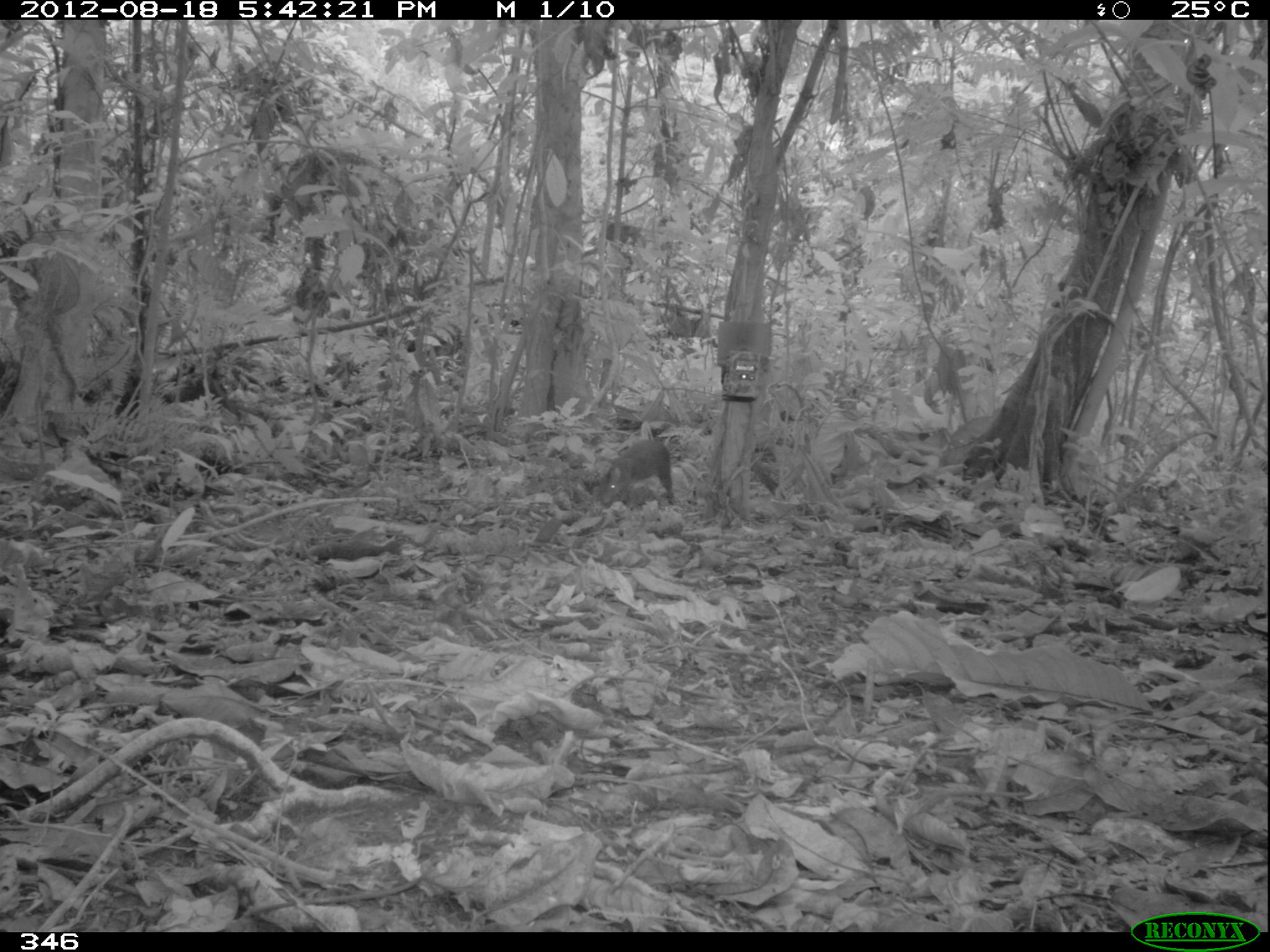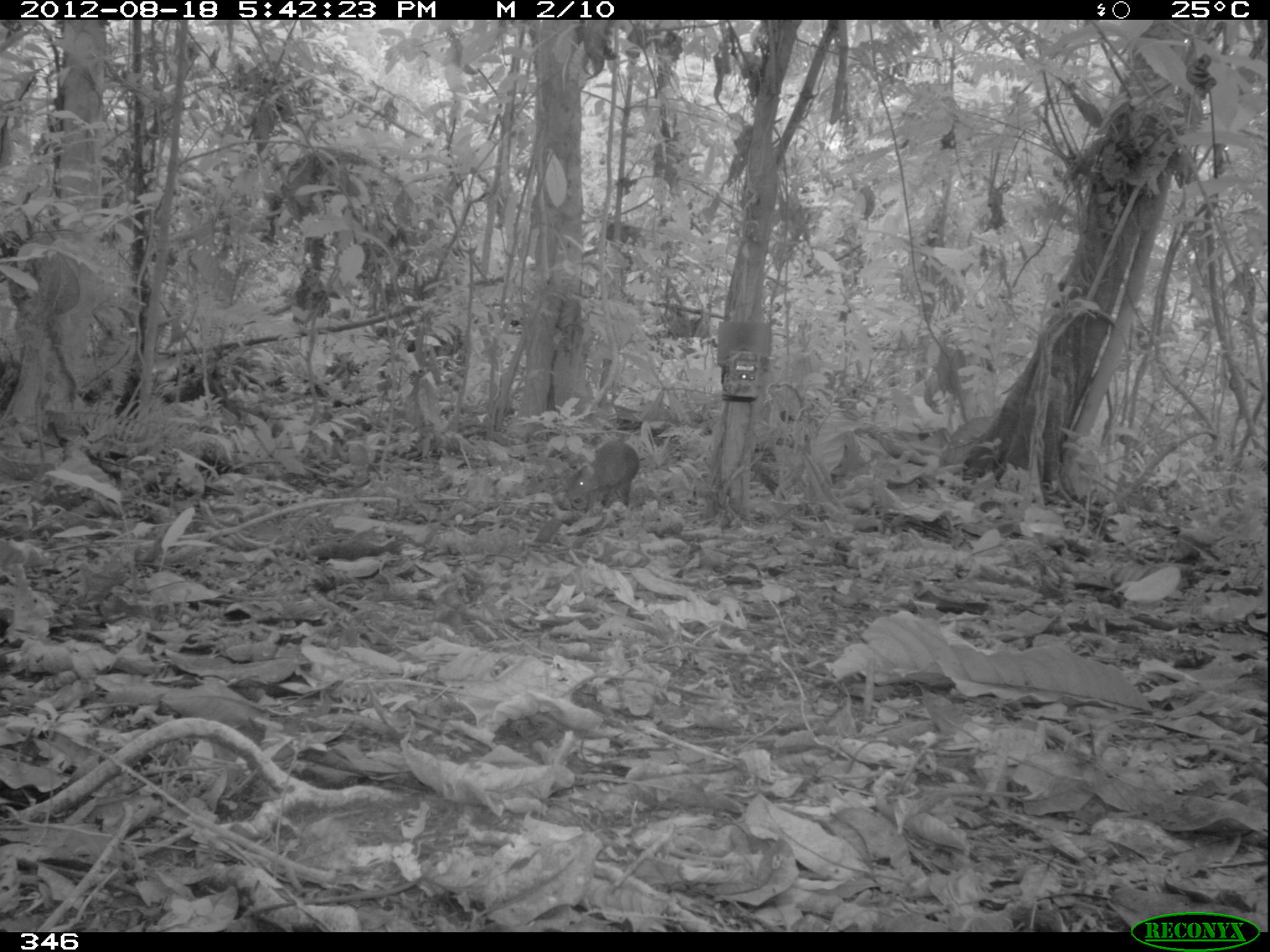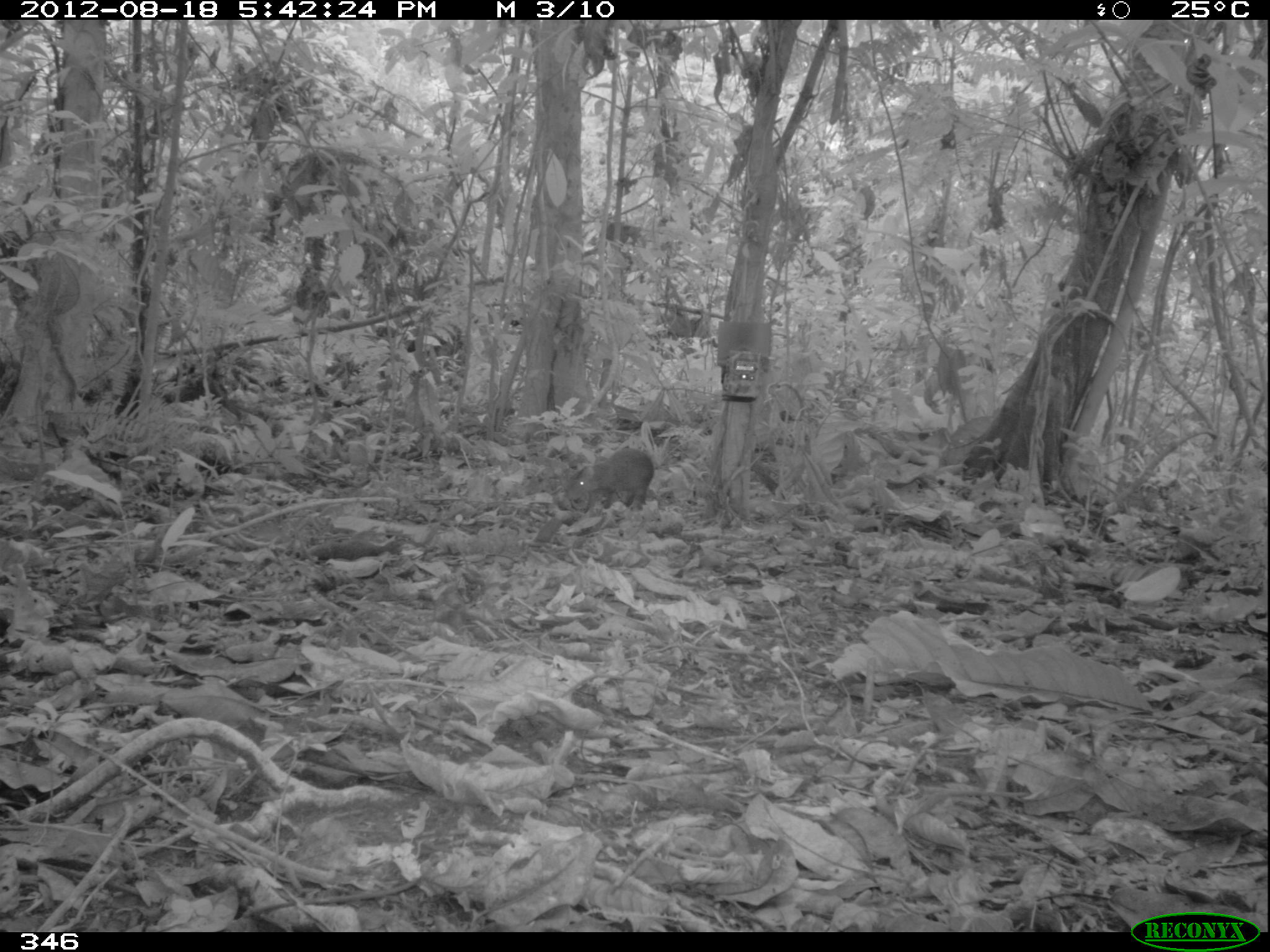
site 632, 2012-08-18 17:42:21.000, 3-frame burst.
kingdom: Animalia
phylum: Chordata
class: Mammalia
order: Rodentia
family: Dasyproctidae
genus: Dasyprocta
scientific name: Dasyprocta punctata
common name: central american agouti